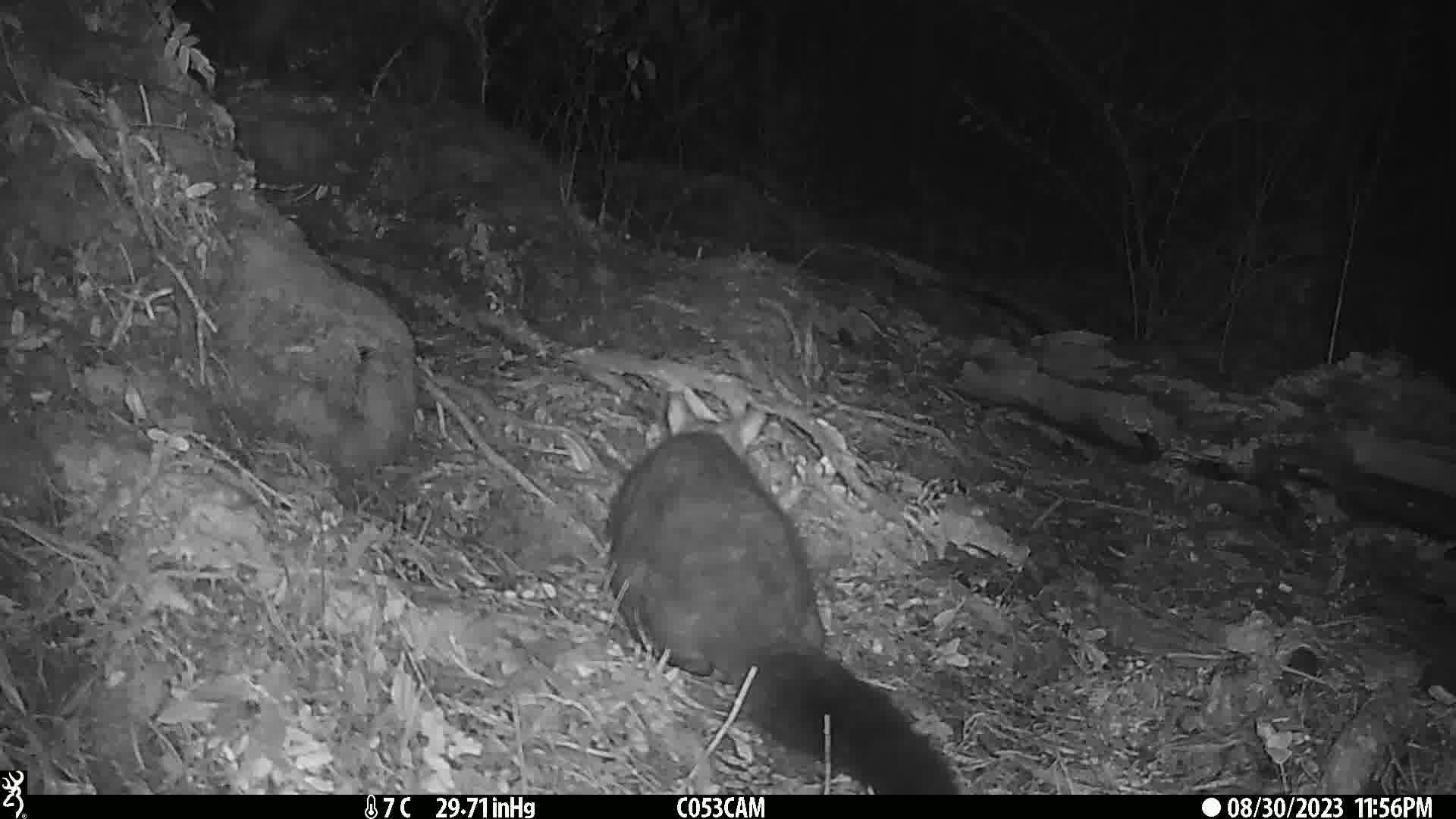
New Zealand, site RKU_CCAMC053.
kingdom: Animalia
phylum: Chordata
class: Mammalia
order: Diprotodontia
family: Phalangeridae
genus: Trichosurus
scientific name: Trichosurus vulpecula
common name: common brushtail possum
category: possum